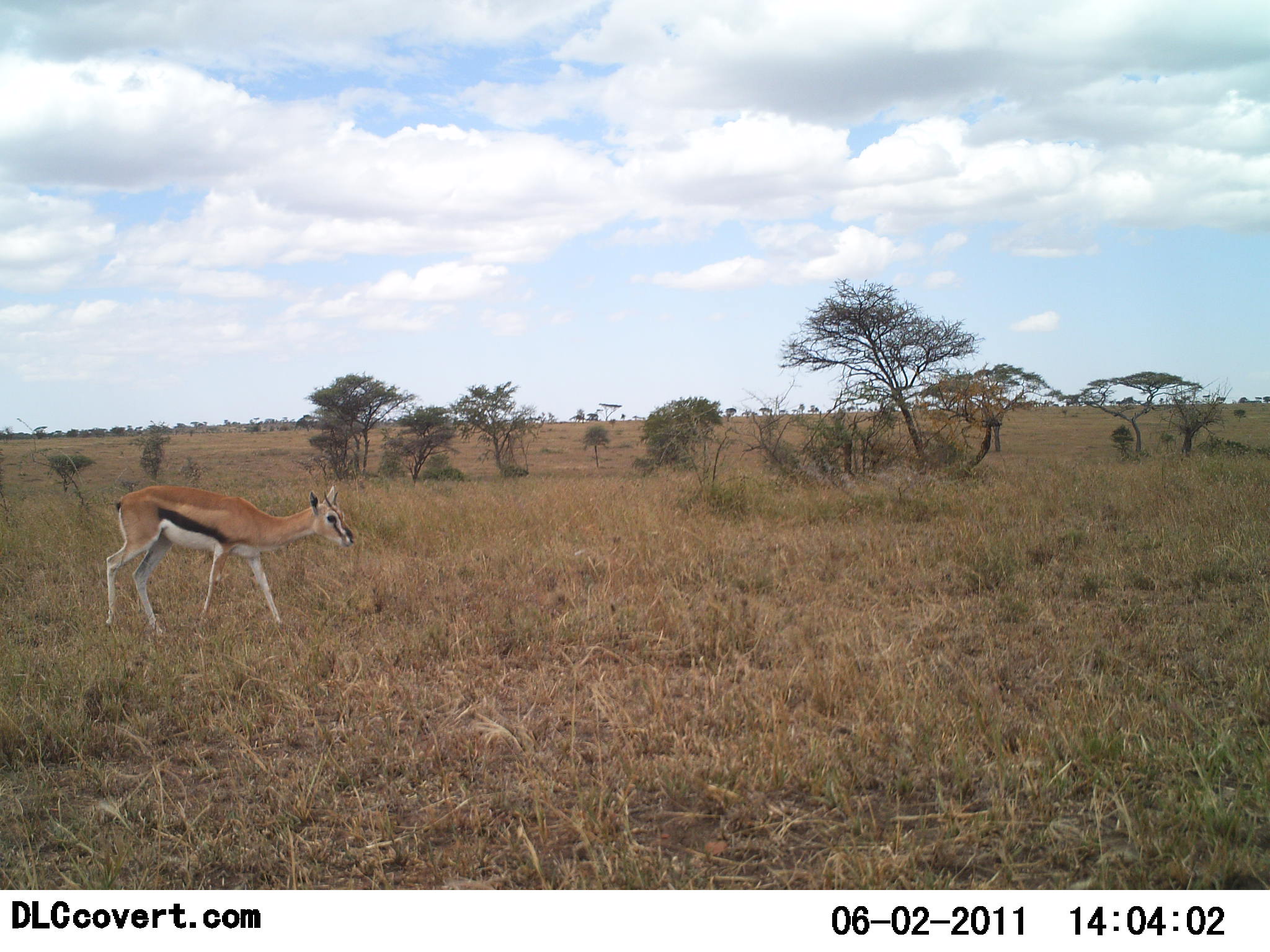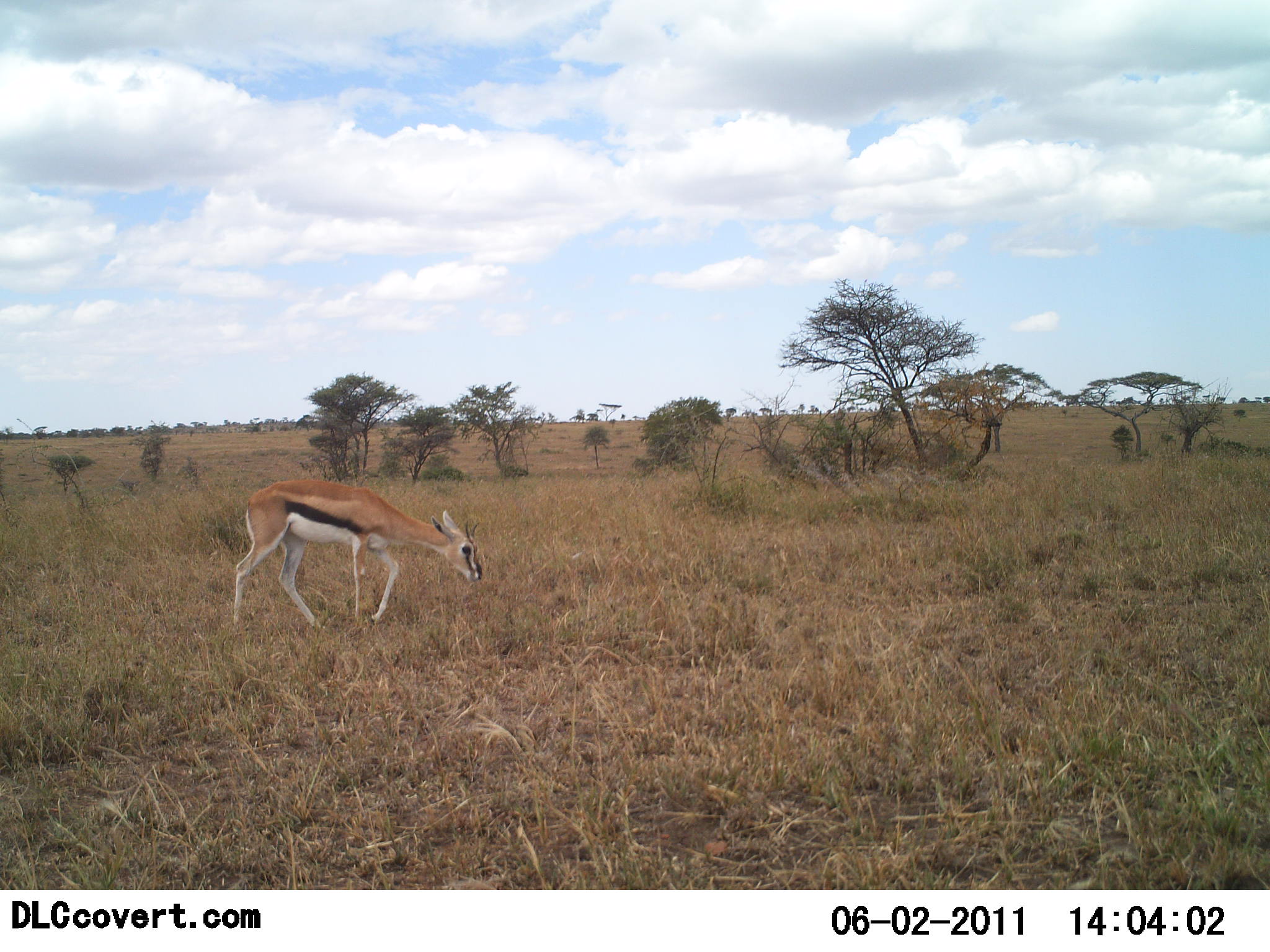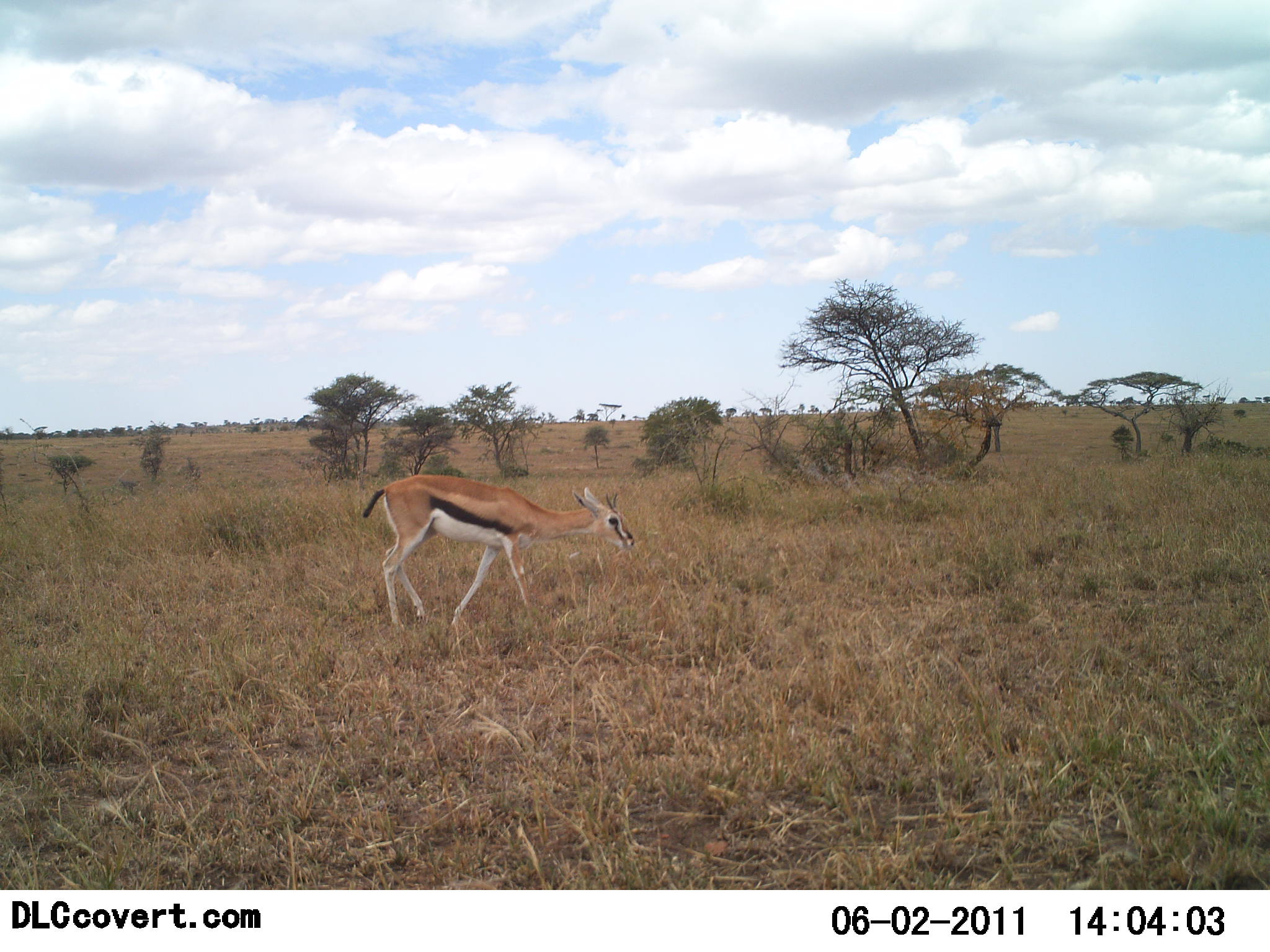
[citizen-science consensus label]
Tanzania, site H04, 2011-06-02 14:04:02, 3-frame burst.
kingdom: Animalia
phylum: Chordata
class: Mammalia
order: Artiodactyla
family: Bovidae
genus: Eudorcas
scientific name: Eudorcas thomsonii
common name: thomson's gazelle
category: gazellethomsons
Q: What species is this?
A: Gazellethomsons (thomson's gazelle) (Eudorcas thomsonii).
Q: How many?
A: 1.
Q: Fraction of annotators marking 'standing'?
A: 0%.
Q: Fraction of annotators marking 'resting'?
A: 0%.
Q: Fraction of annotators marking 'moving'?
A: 83%.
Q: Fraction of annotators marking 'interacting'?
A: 0%.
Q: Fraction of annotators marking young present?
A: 0%.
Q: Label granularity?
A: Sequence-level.